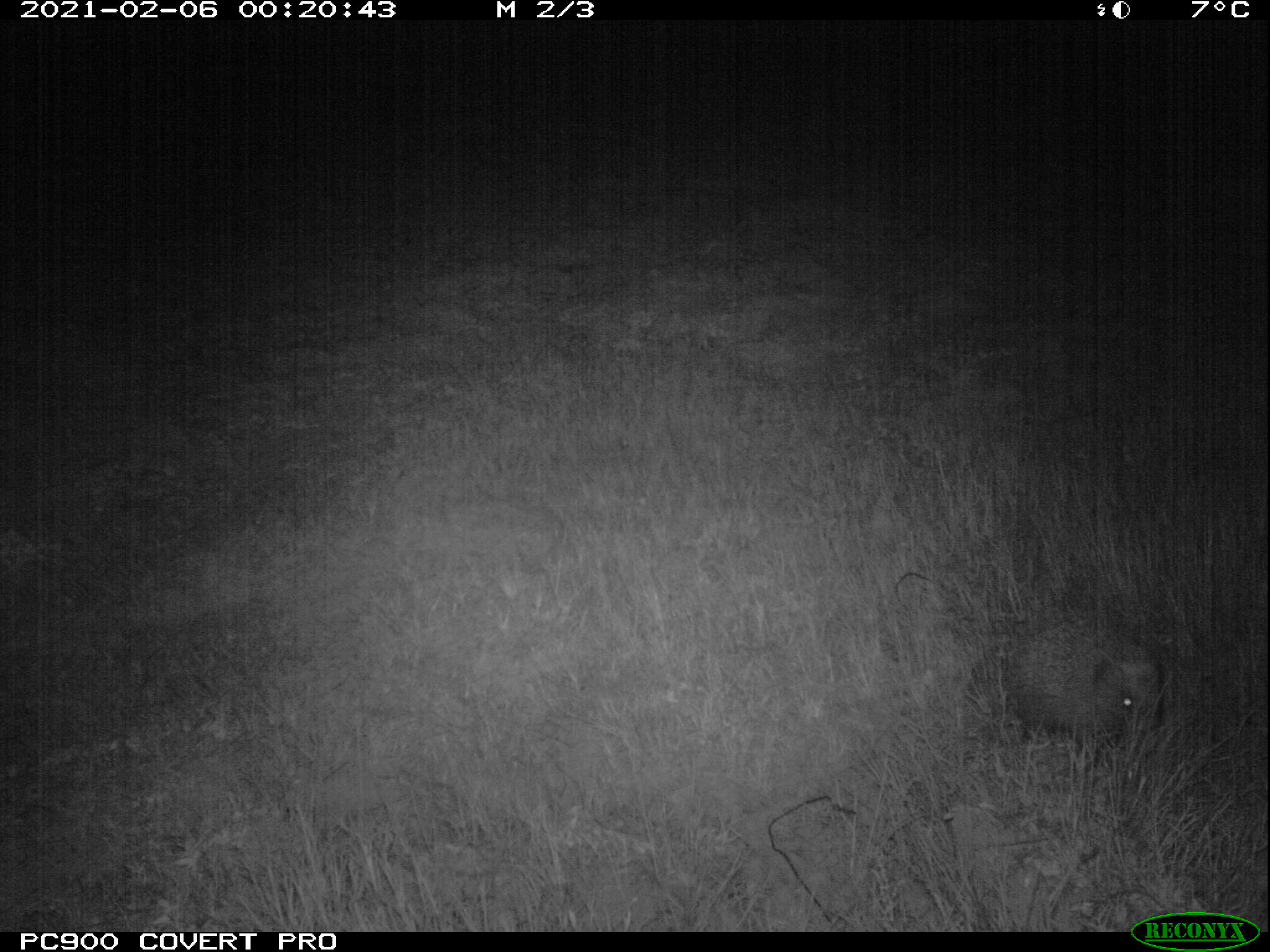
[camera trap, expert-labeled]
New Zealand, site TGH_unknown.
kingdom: Animalia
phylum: Chordata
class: Mammalia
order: Eulipotyphla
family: Erinaceidae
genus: Erinaceus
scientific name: Erinaceus europaeus europaeus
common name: european hedgehog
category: hedgehog